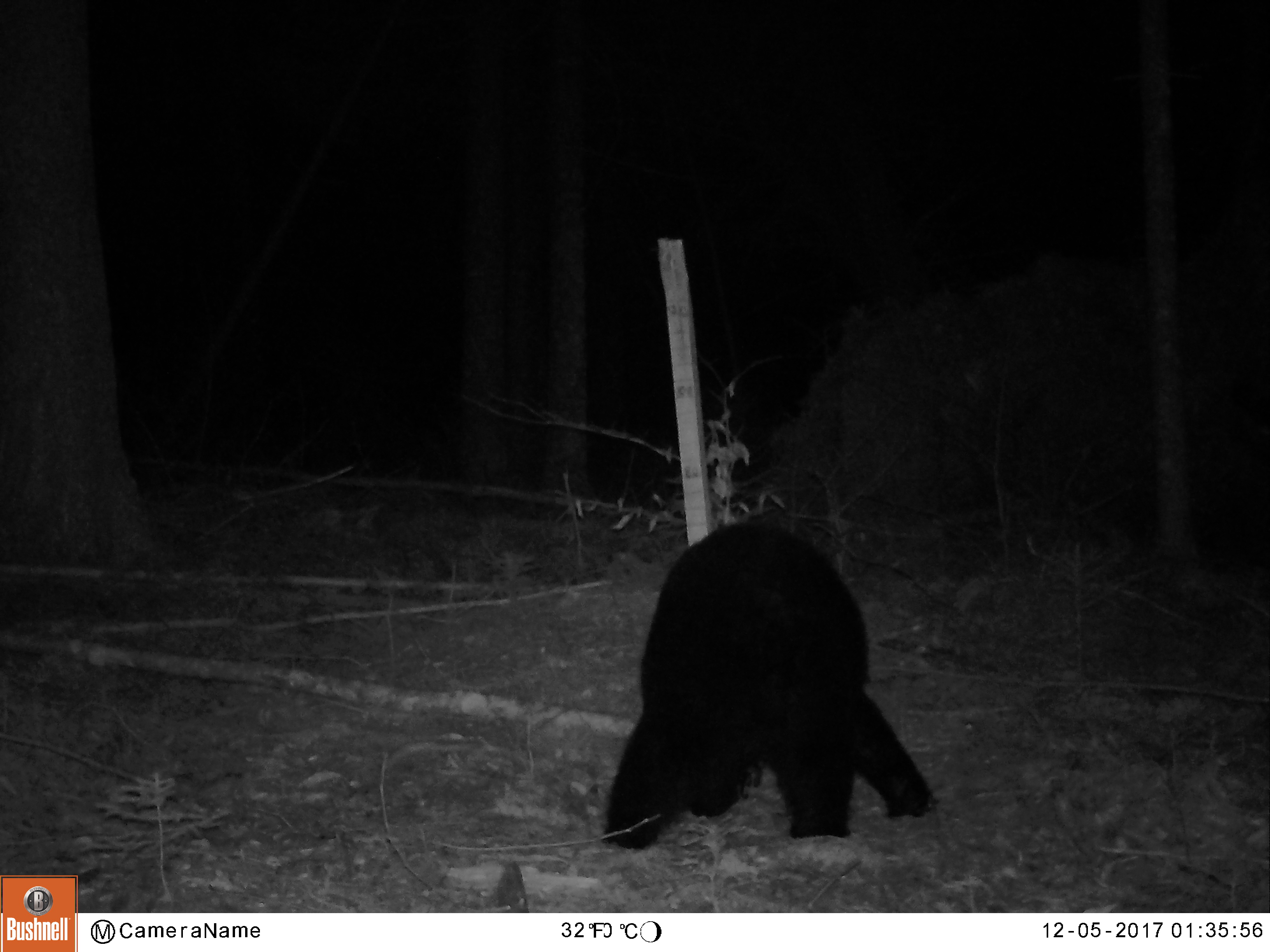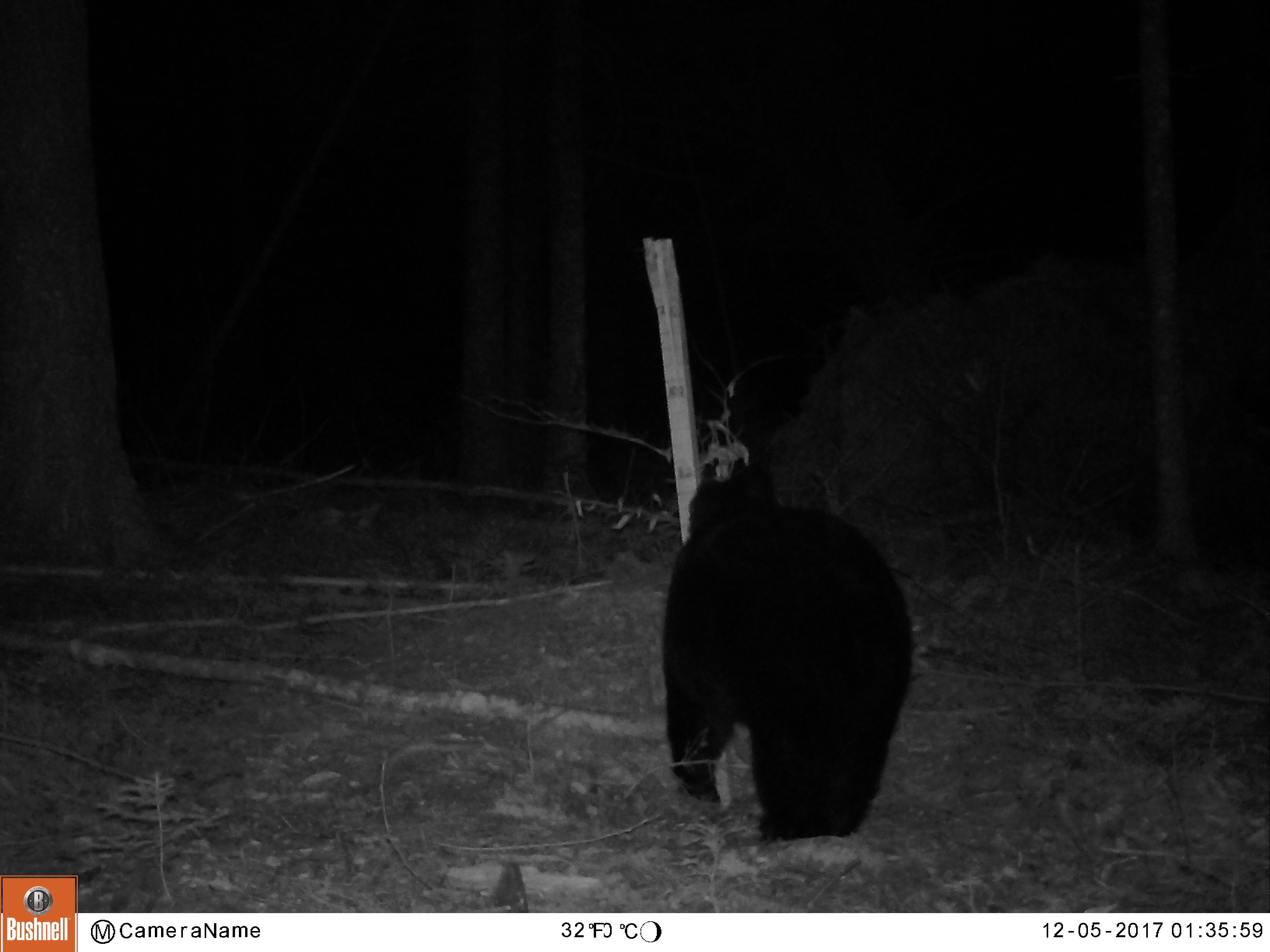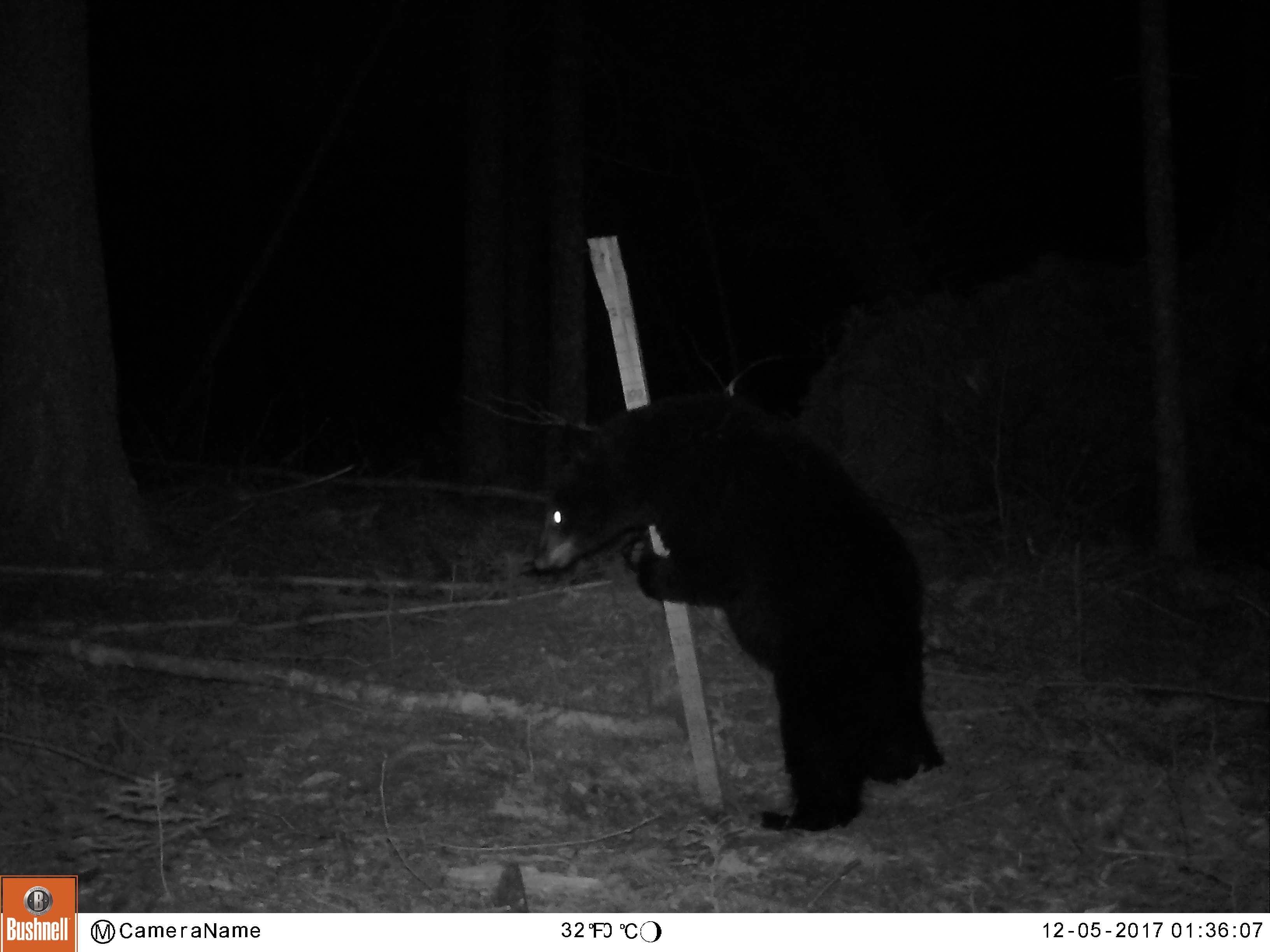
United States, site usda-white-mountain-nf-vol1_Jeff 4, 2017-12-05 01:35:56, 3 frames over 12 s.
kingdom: Animalia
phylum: Chordata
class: Mammalia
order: Carnivora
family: Ursidae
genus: Ursus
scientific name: Ursus americanus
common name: black bear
Black bear (Ursus americanus).